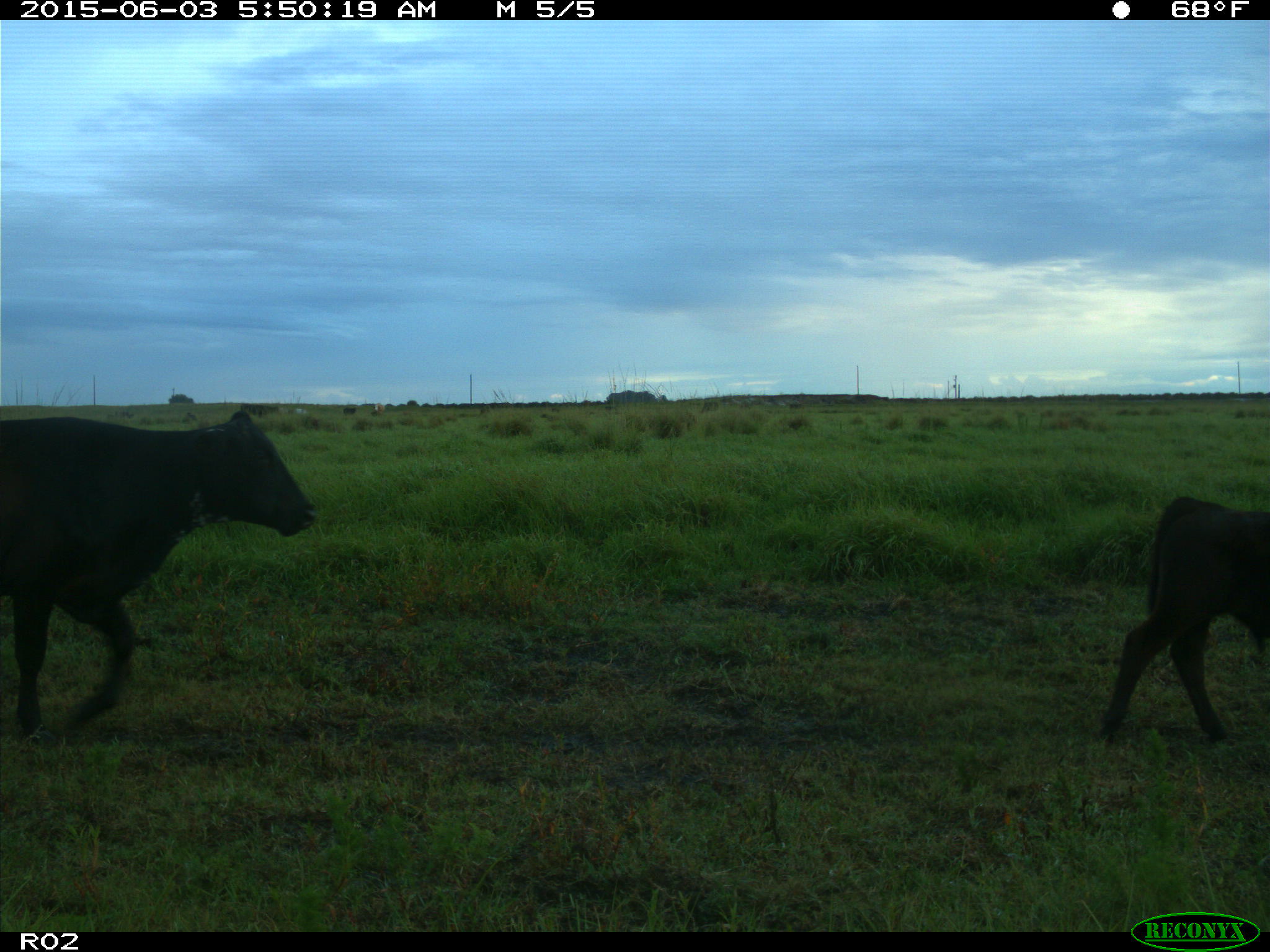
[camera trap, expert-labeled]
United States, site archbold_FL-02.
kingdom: Animalia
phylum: Chordata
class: Mammalia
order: Artiodactyla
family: Bovidae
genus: Bos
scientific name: Bos taurus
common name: domestic cow